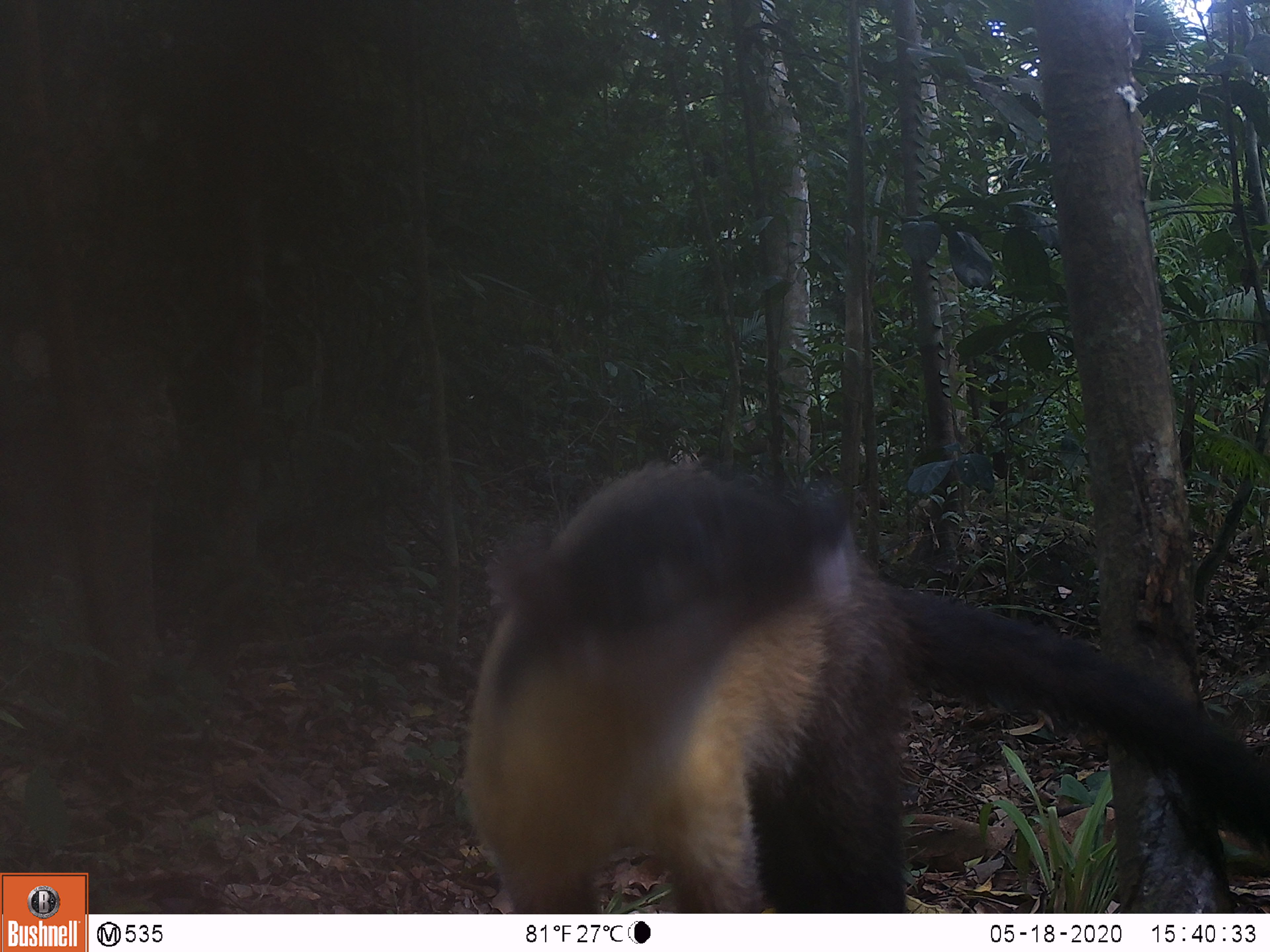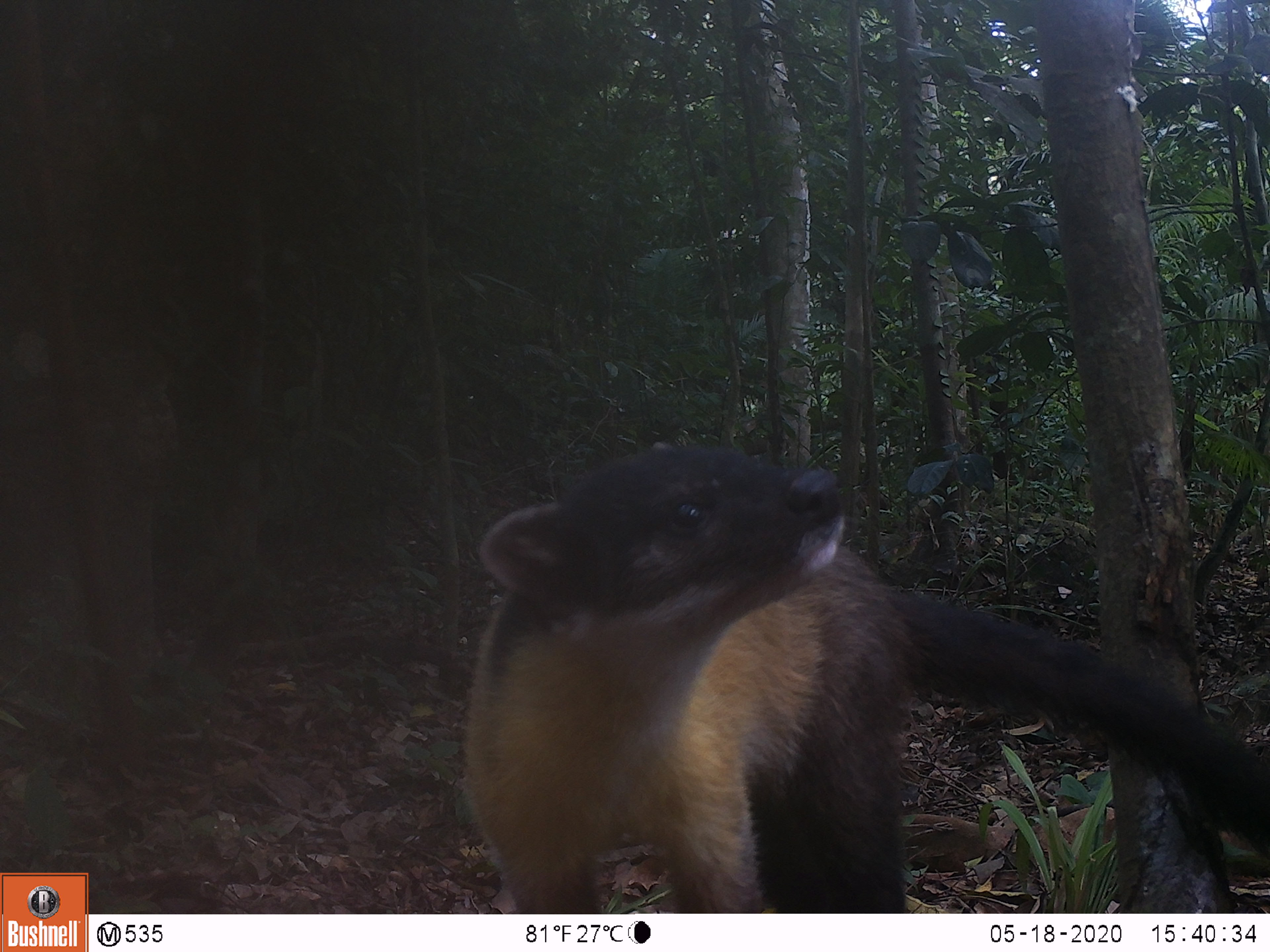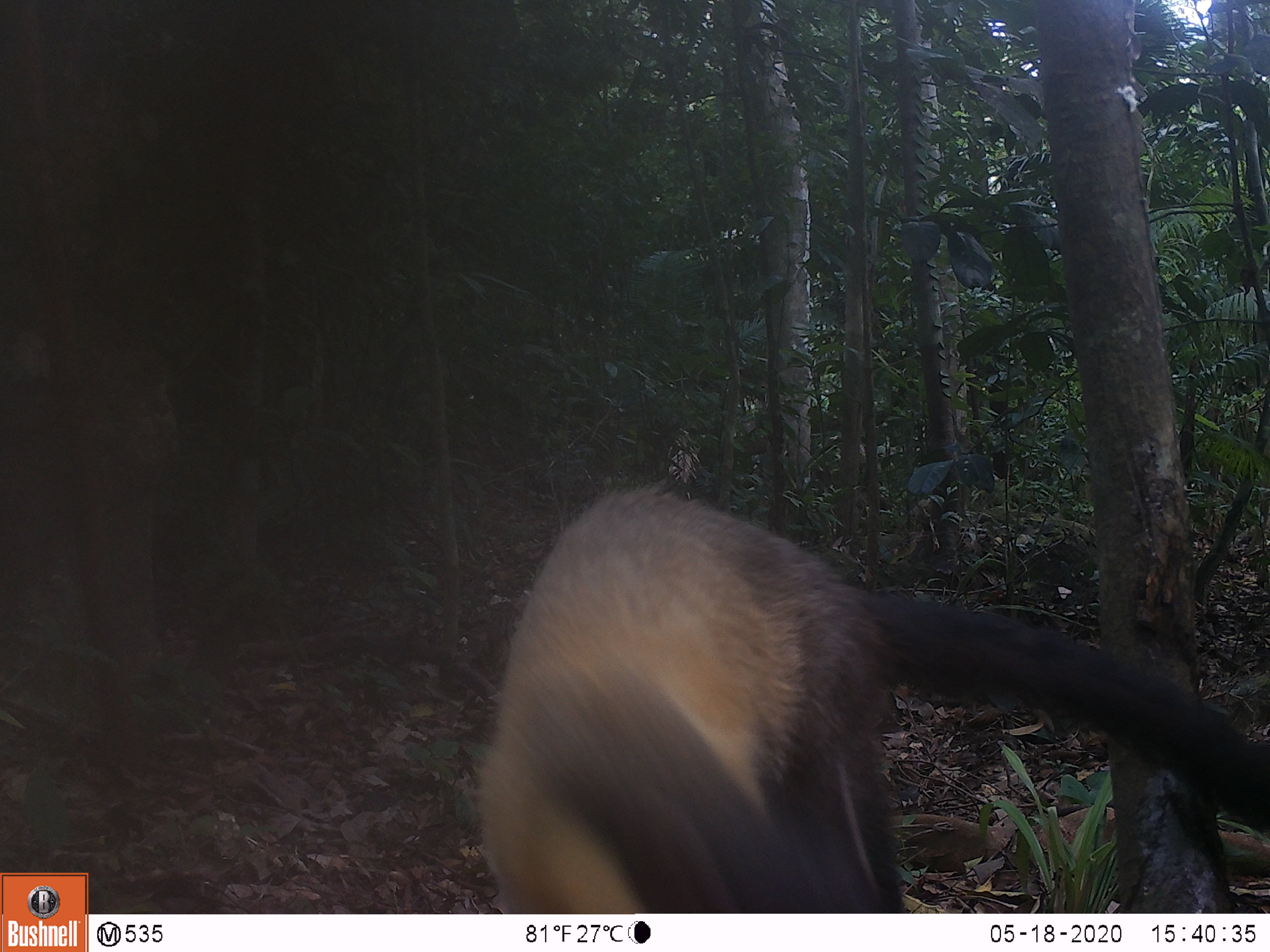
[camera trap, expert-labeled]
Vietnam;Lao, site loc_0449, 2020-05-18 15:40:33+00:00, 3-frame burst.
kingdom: Animalia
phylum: Chordata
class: Mammalia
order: Carnivora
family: Mustelidae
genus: Martes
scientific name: Martes flavigula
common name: yellow-throated marten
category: yellow throated marten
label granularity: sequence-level